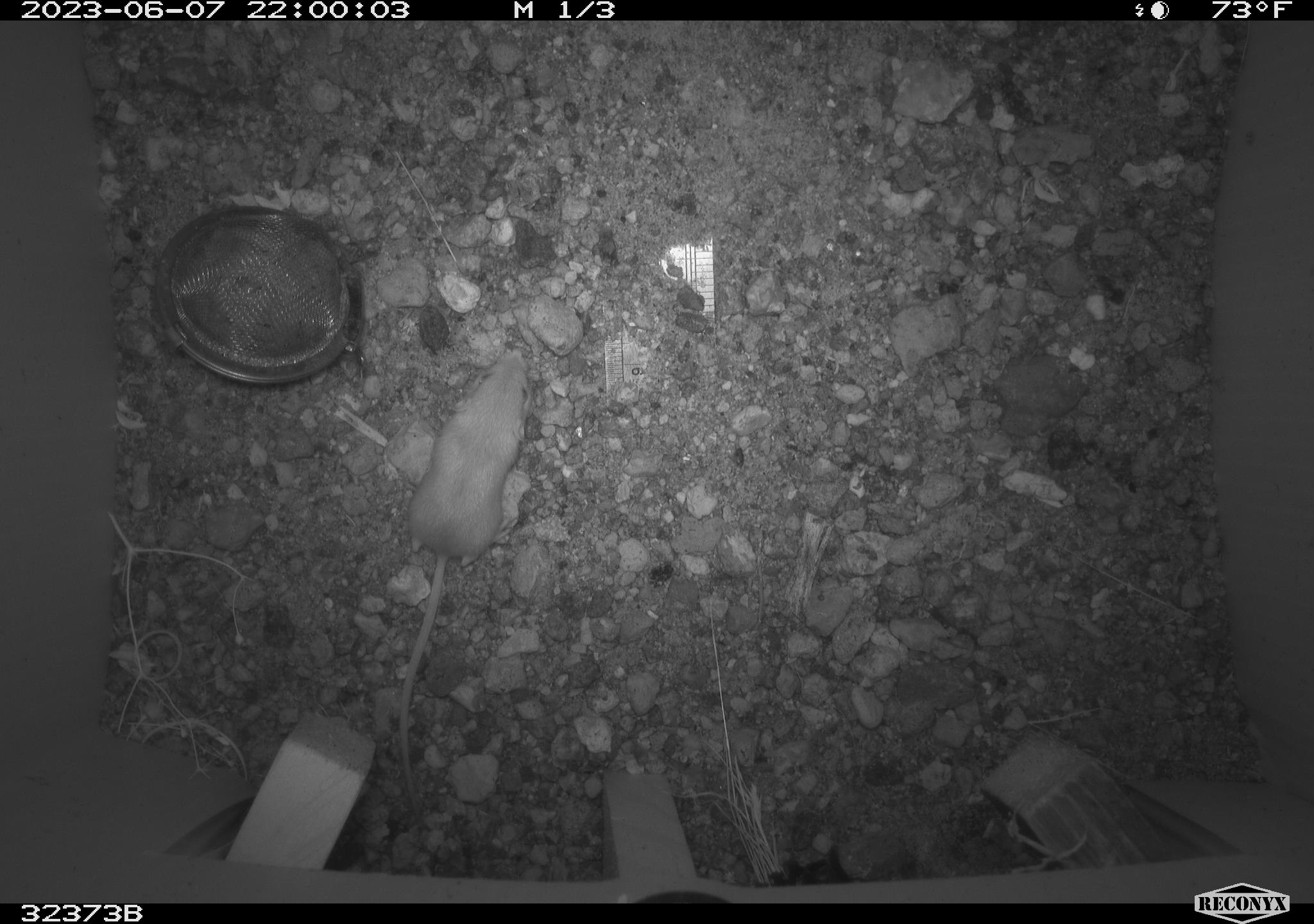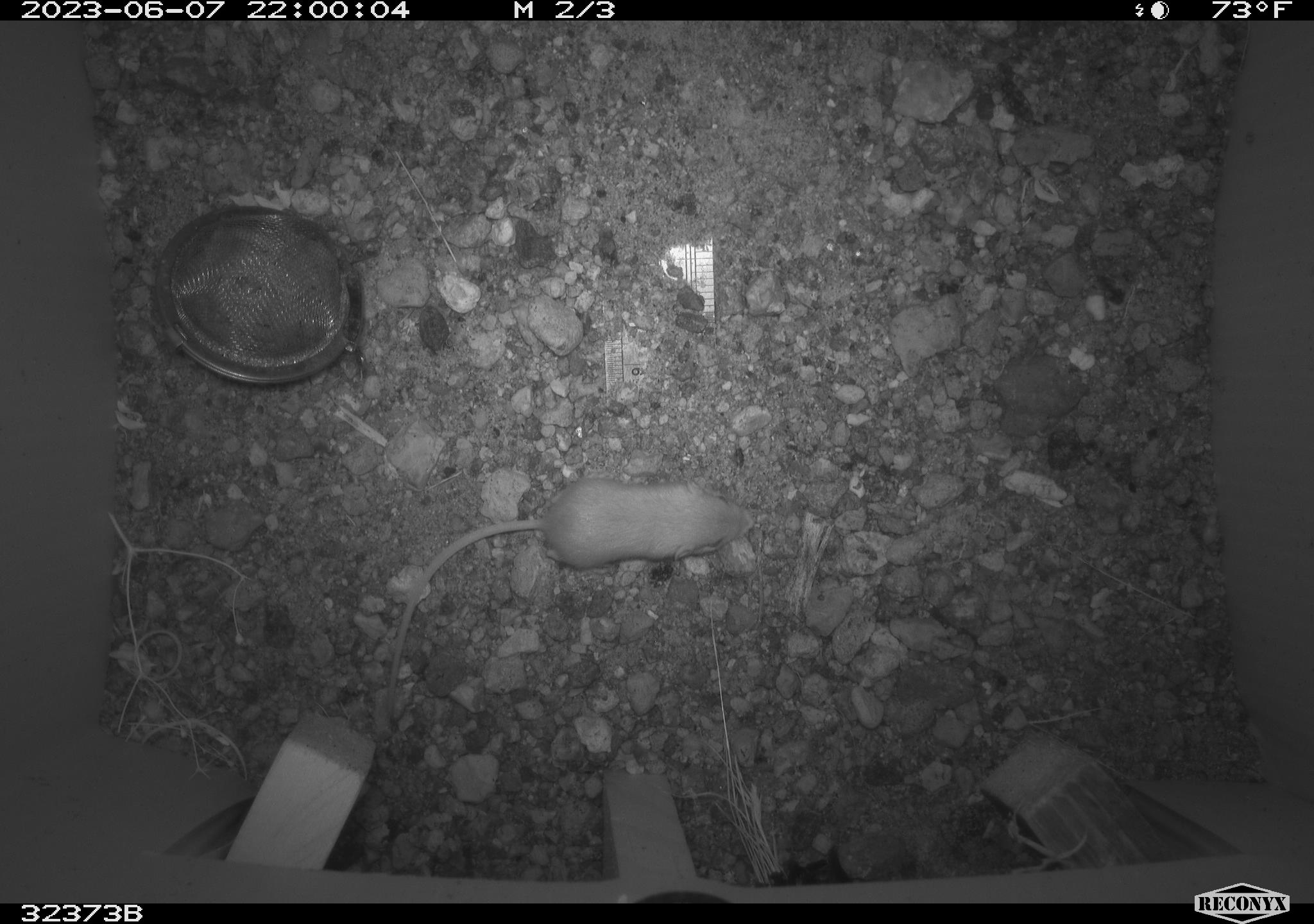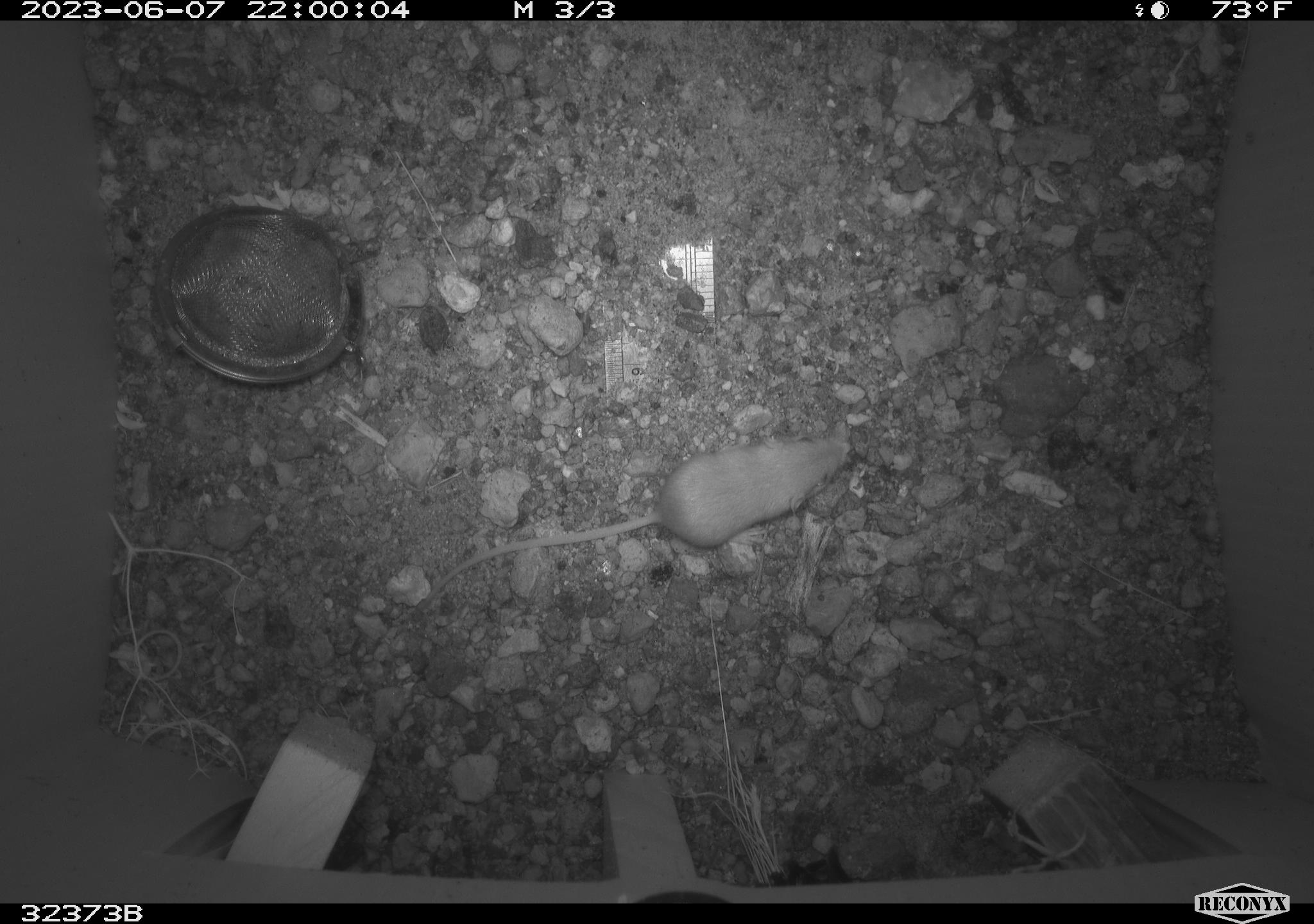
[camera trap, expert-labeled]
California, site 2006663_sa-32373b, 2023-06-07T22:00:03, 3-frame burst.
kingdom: Animalia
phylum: Chordata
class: Mammalia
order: Rodentia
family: Heteromyidae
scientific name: Heteromyidae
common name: kangaroo rats and pocket mice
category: heteromyidae family